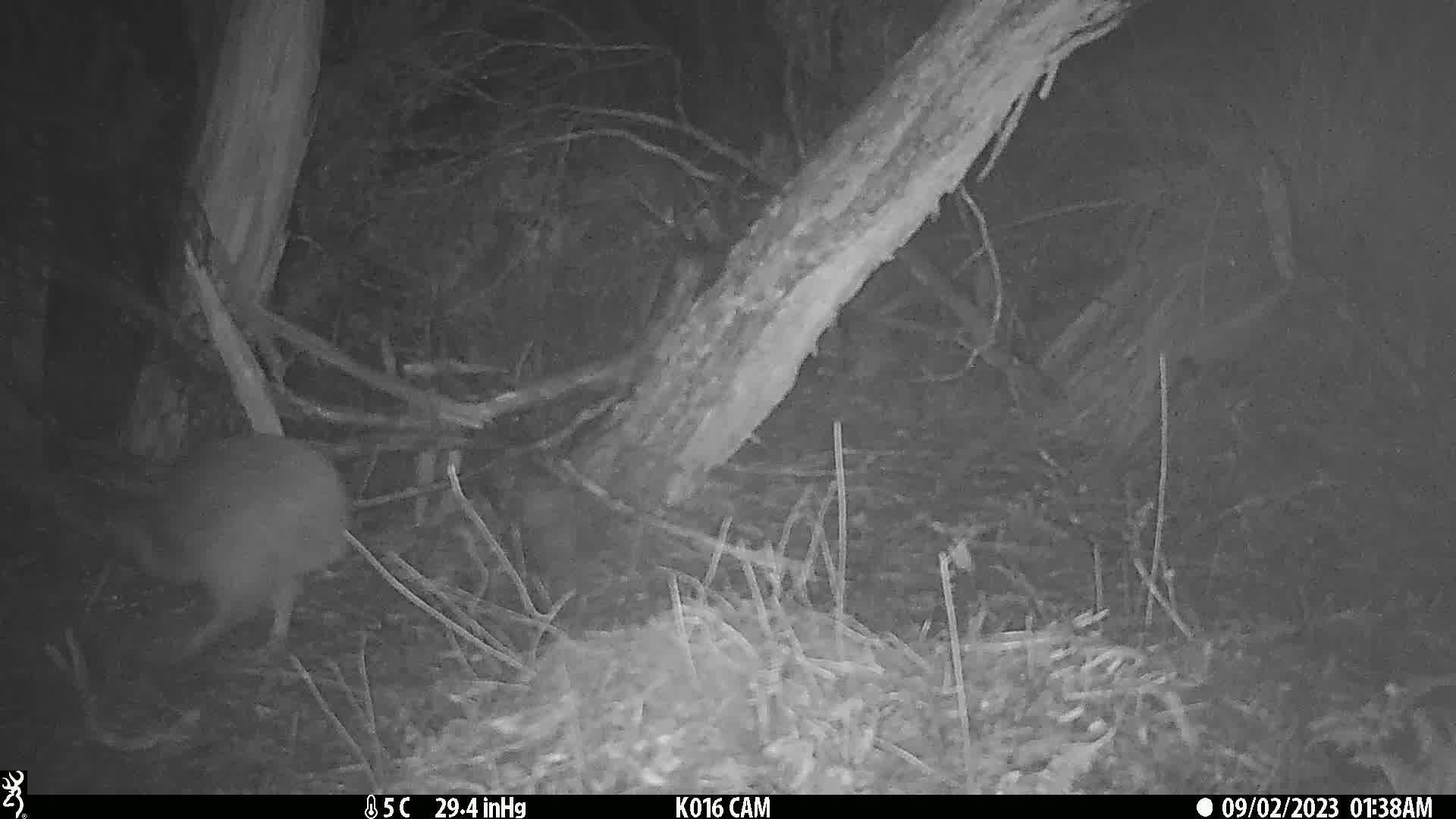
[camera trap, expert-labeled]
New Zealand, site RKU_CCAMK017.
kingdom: Animalia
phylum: Chordata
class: Aves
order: Apterygiformes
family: Apterygidae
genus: Apteryx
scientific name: Apteryx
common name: kiwi